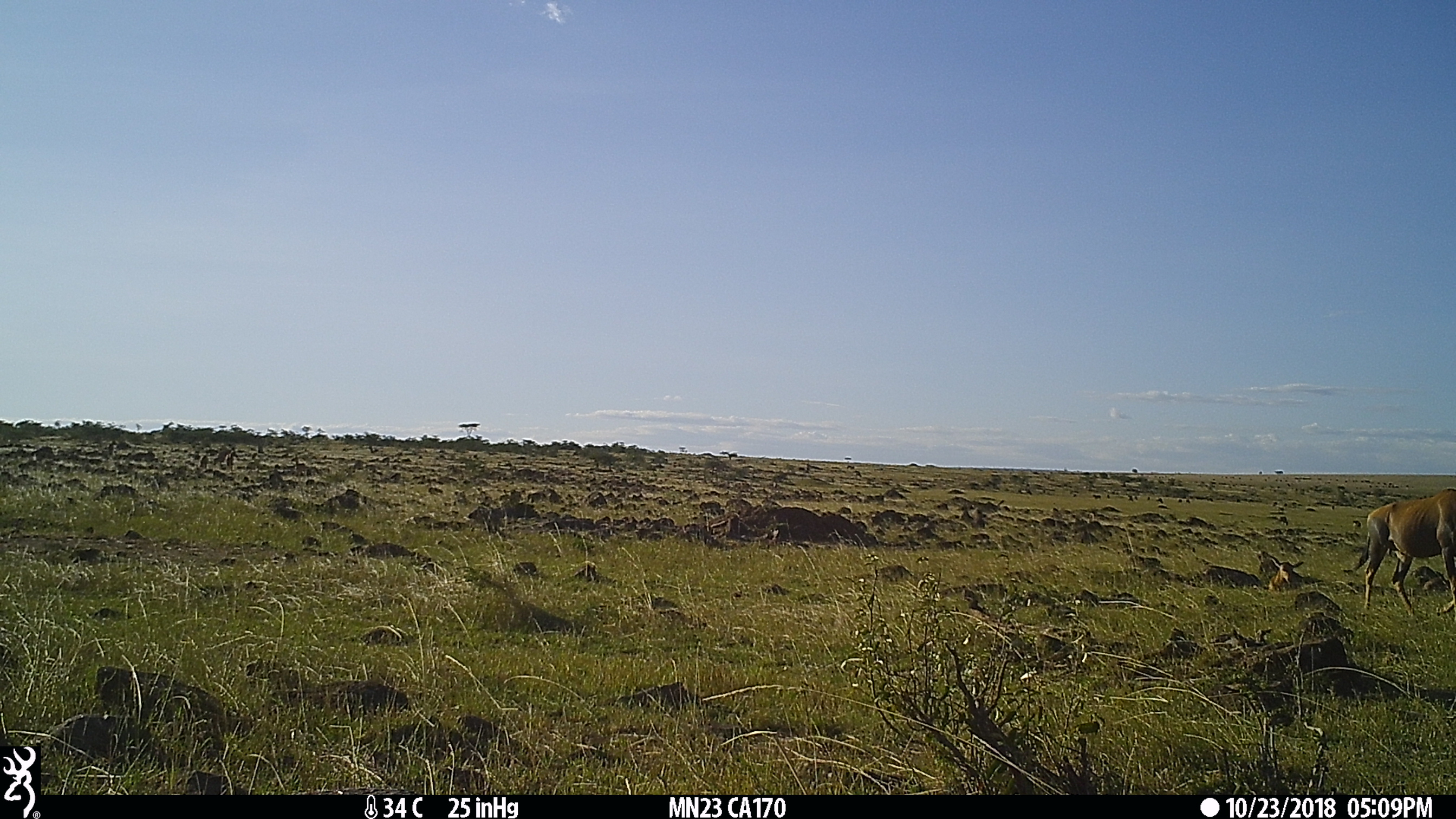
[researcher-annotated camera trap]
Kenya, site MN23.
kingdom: Animalia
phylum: Chordata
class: Mammalia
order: Artiodactyla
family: Bovidae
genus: Damaliscus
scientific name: Damaliscus lunatus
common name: topi